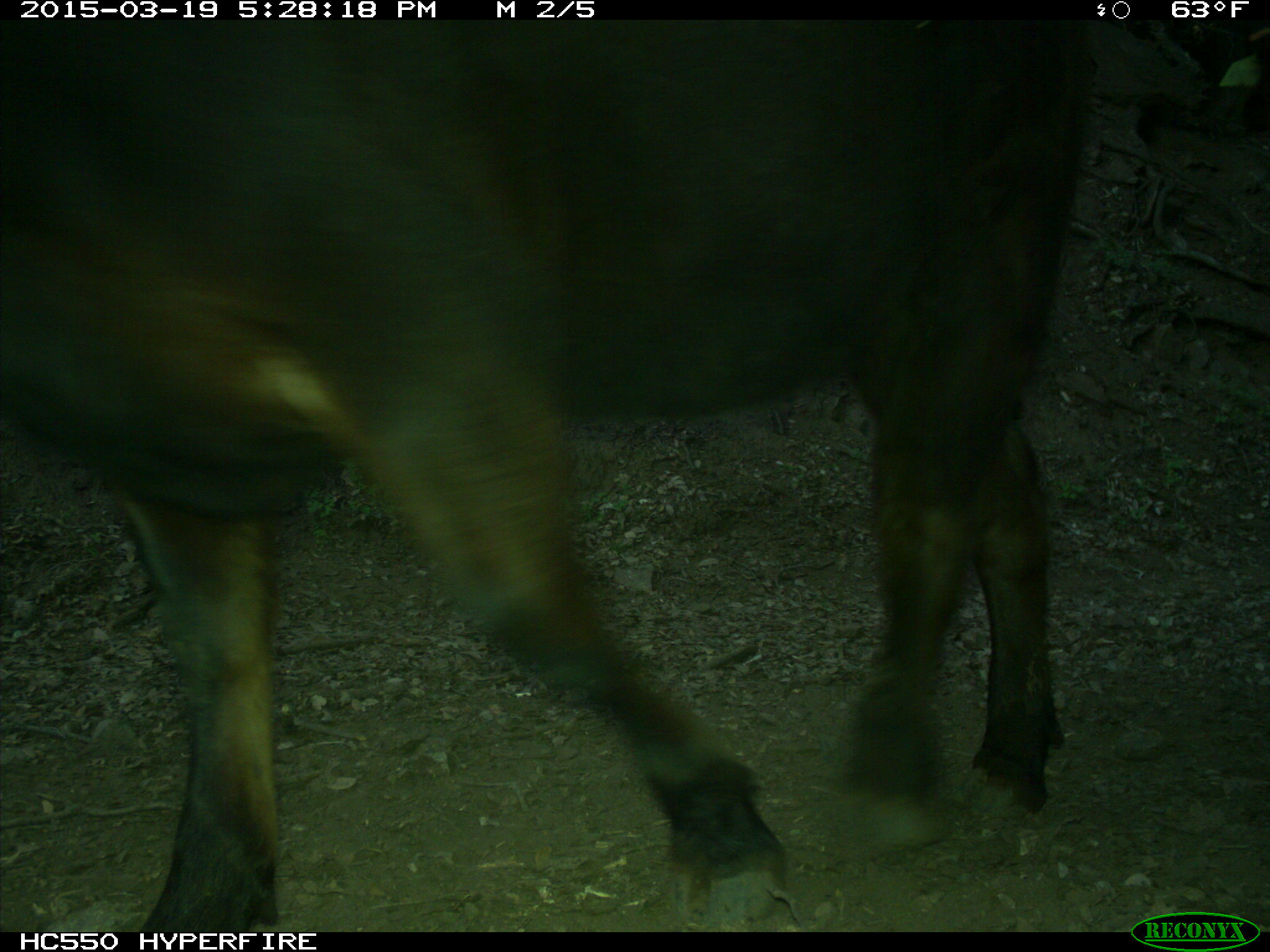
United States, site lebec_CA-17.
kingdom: Animalia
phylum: Chordata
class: Mammalia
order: Artiodactyla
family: Bovidae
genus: Bos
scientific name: Bos taurus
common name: domestic cow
Bos taurus (domestic cow).